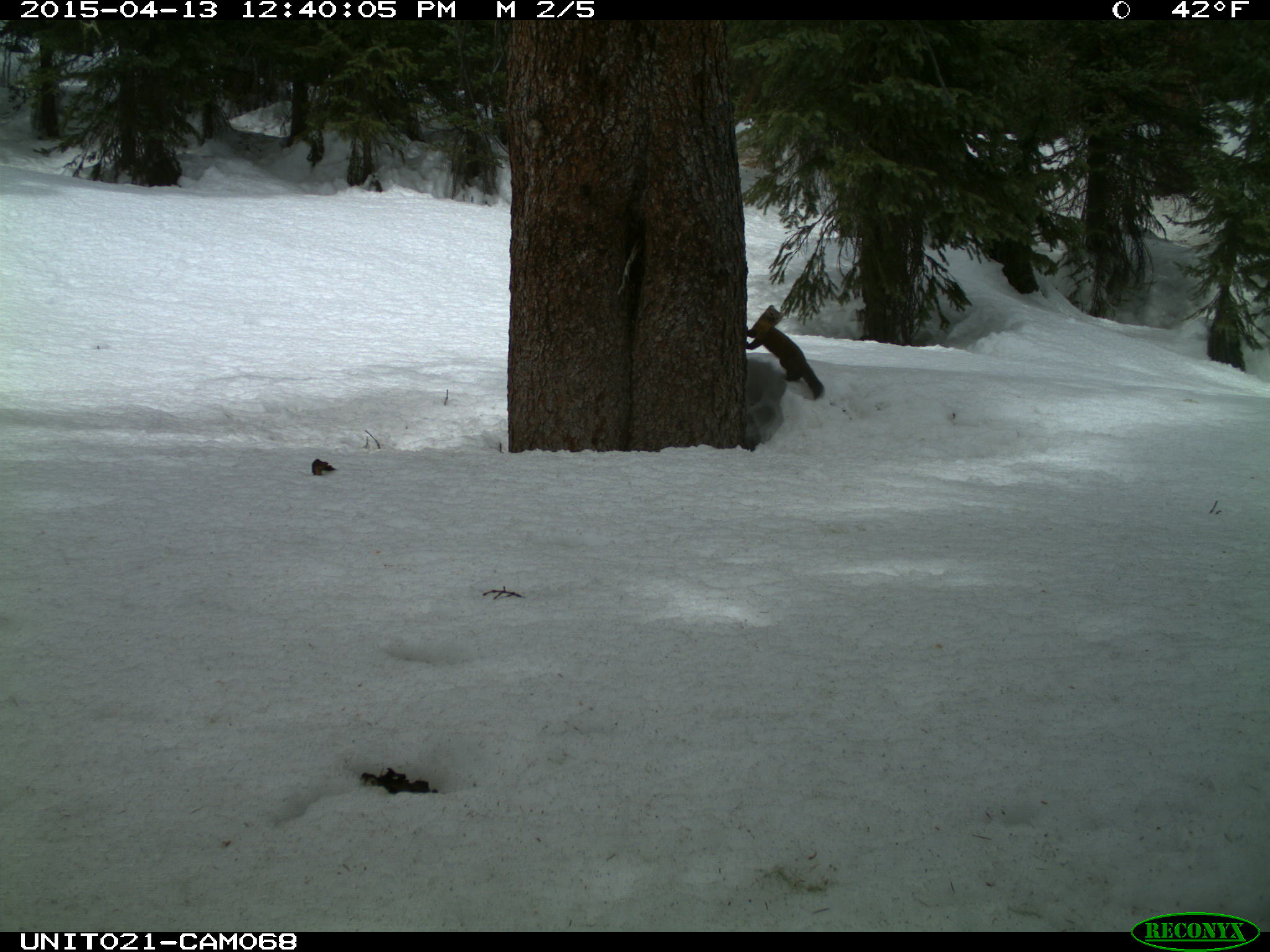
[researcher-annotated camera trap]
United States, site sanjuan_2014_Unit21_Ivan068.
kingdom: Animalia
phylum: Chordata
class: Mammalia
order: Carnivora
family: Mustelidae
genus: Martes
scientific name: Martes americana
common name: american marten